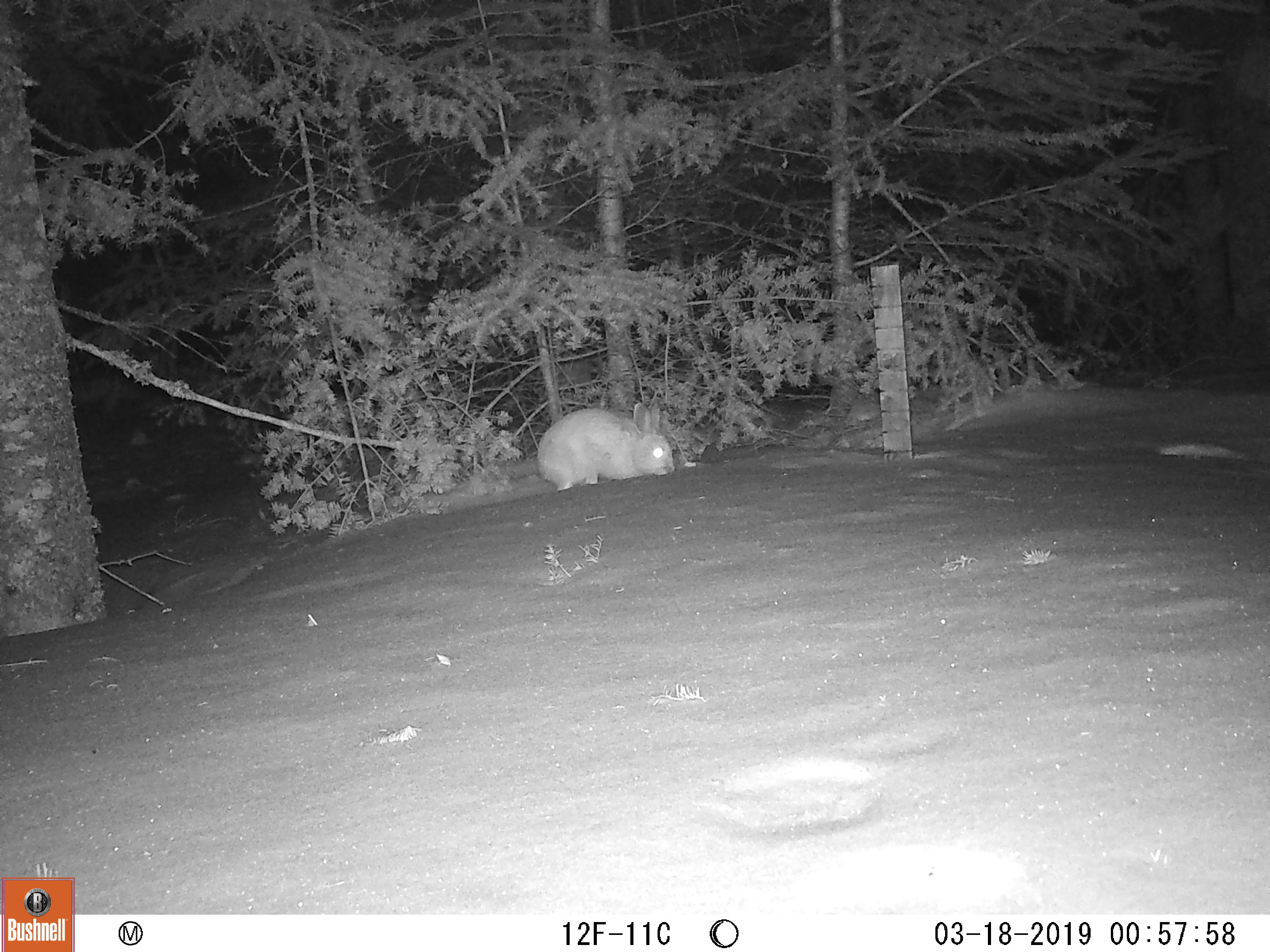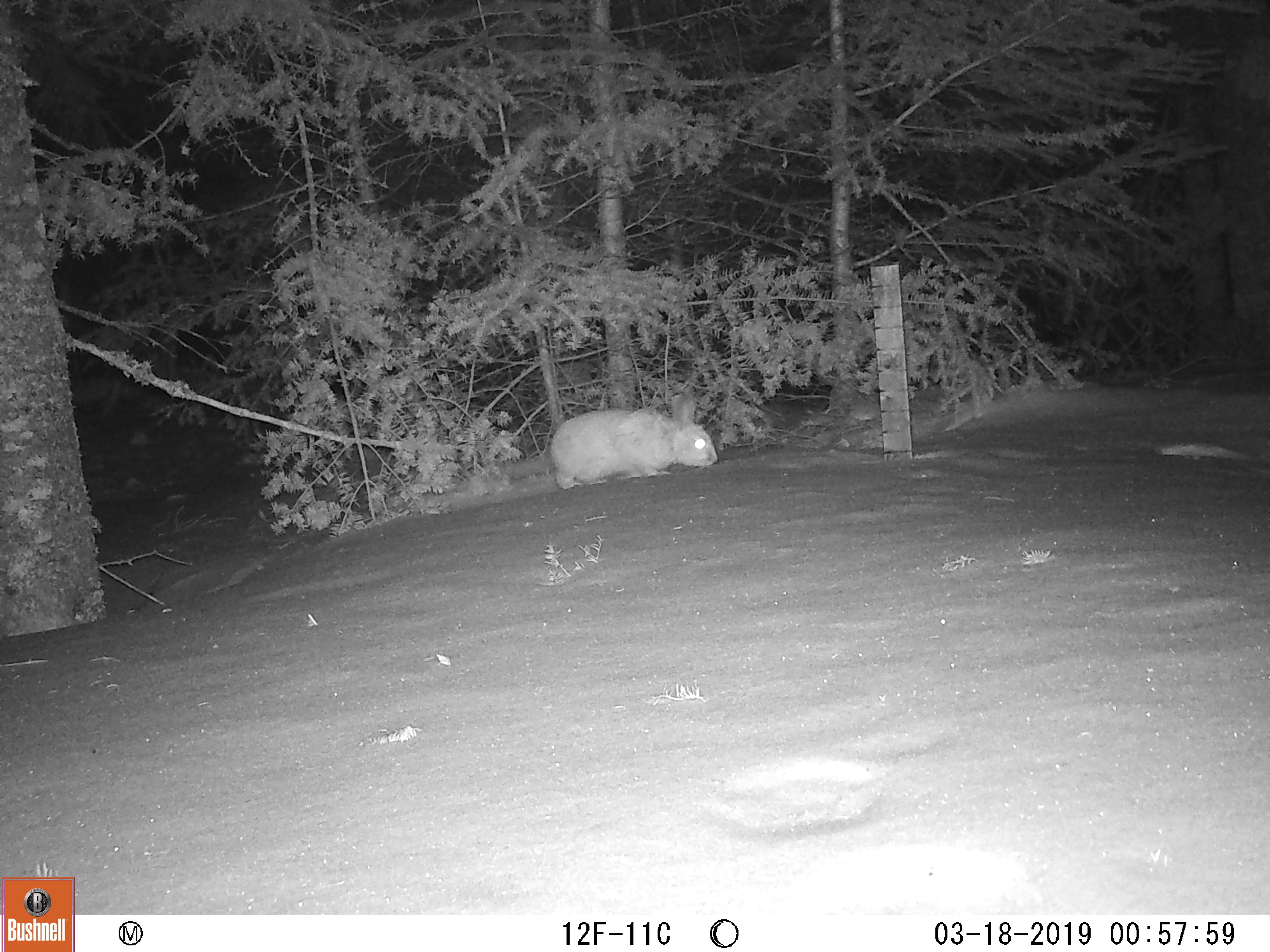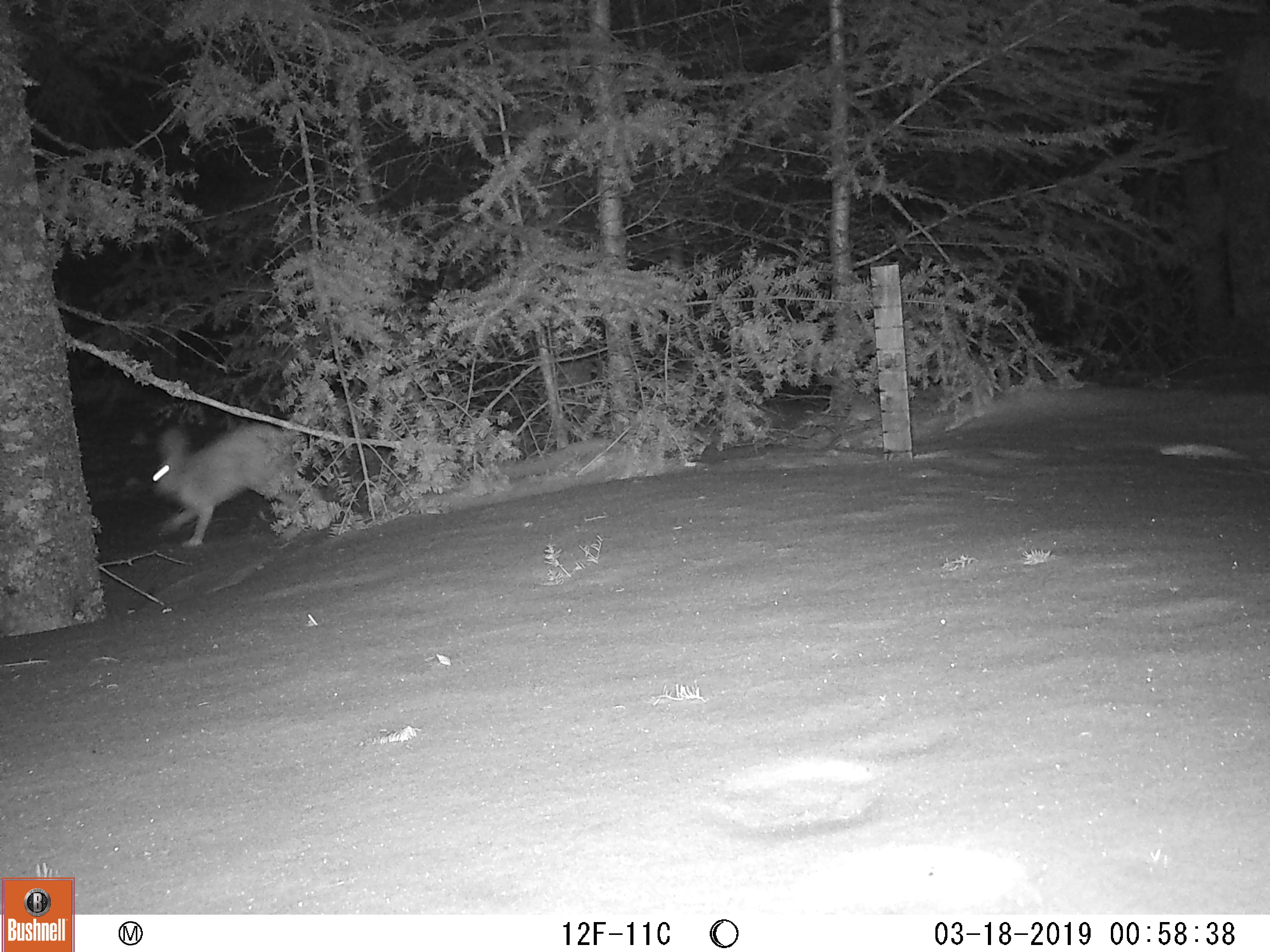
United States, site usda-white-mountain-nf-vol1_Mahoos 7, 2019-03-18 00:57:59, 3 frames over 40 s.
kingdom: Animalia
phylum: Chordata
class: Mammalia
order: Lagomorpha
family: Leporidae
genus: Lepus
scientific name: Lepus americanus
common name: snowshoe hare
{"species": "snowshoe hare (Lepus americanus)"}